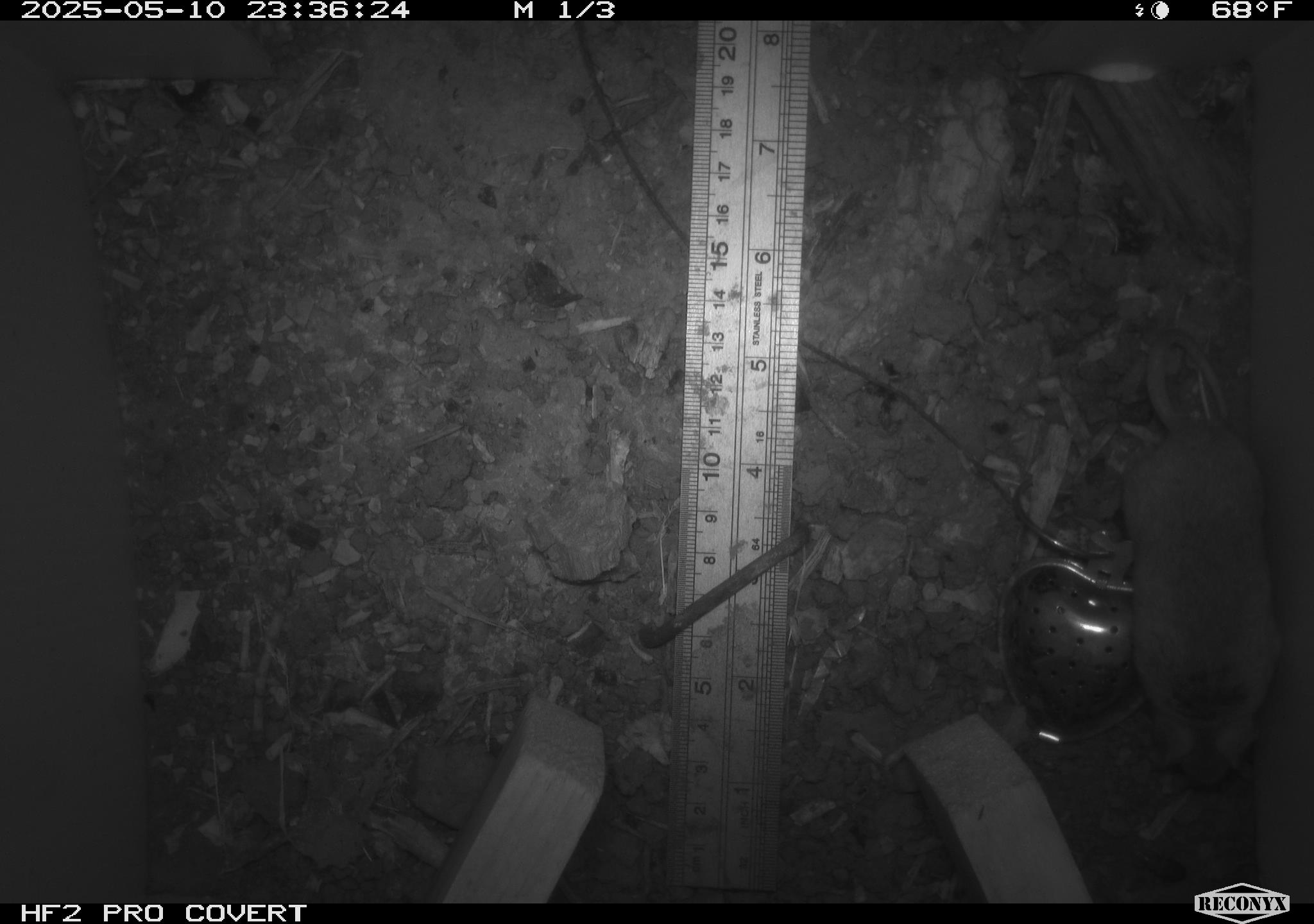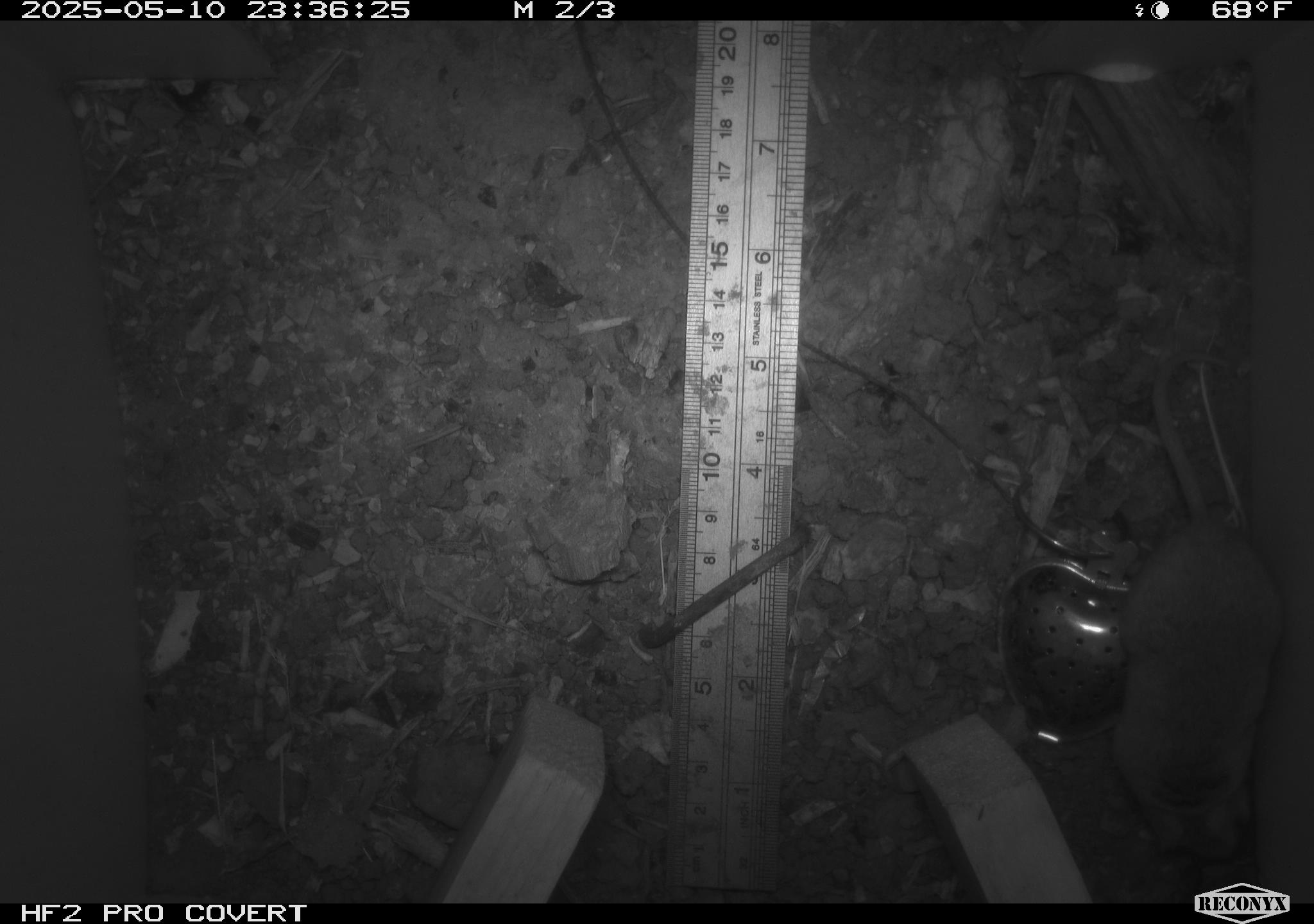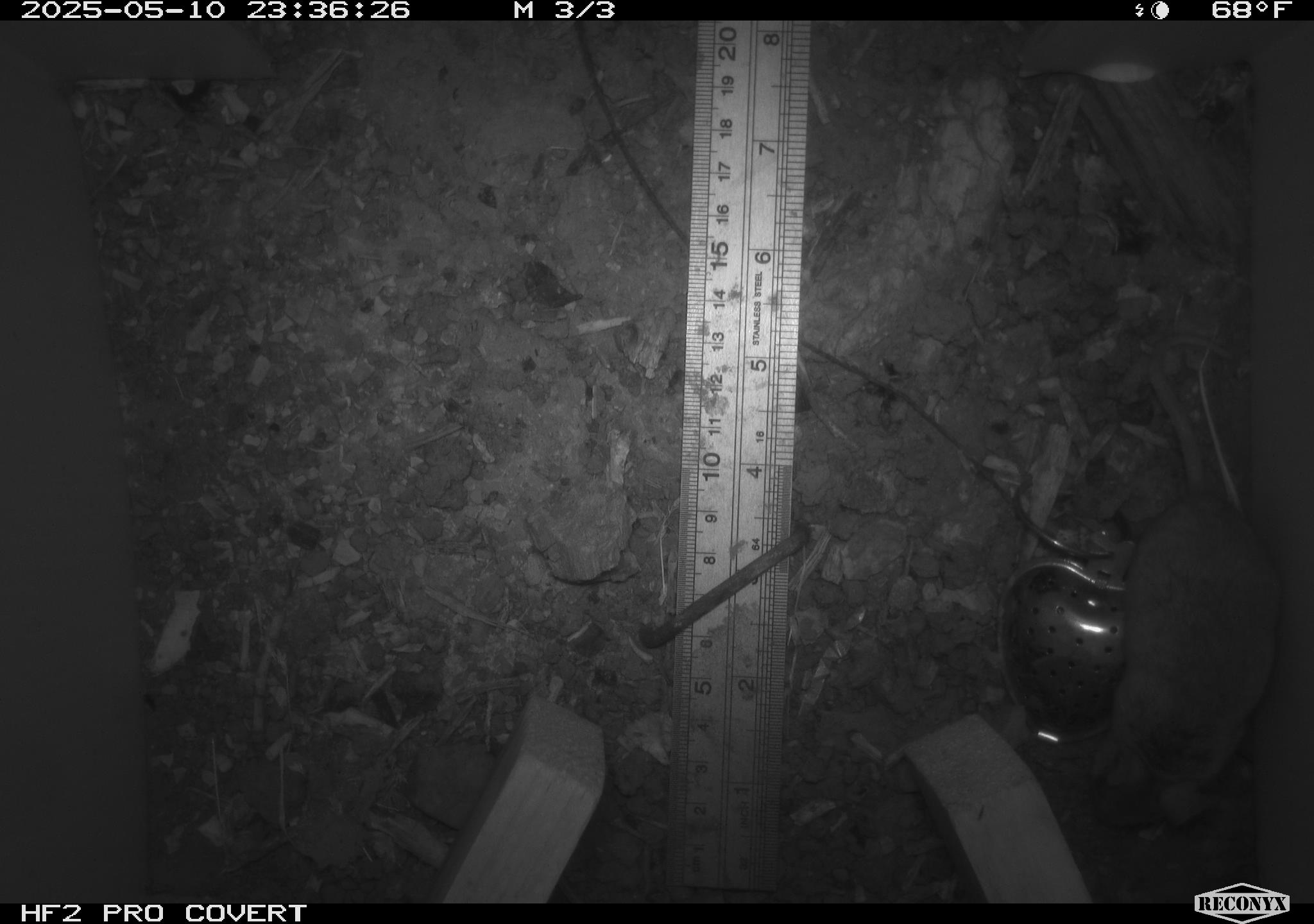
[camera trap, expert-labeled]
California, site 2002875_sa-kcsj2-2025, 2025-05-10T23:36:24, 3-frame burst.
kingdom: Animalia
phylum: Chordata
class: Mammalia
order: Rodentia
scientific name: Rodentia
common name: rodent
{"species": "rodent (Rodentia)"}